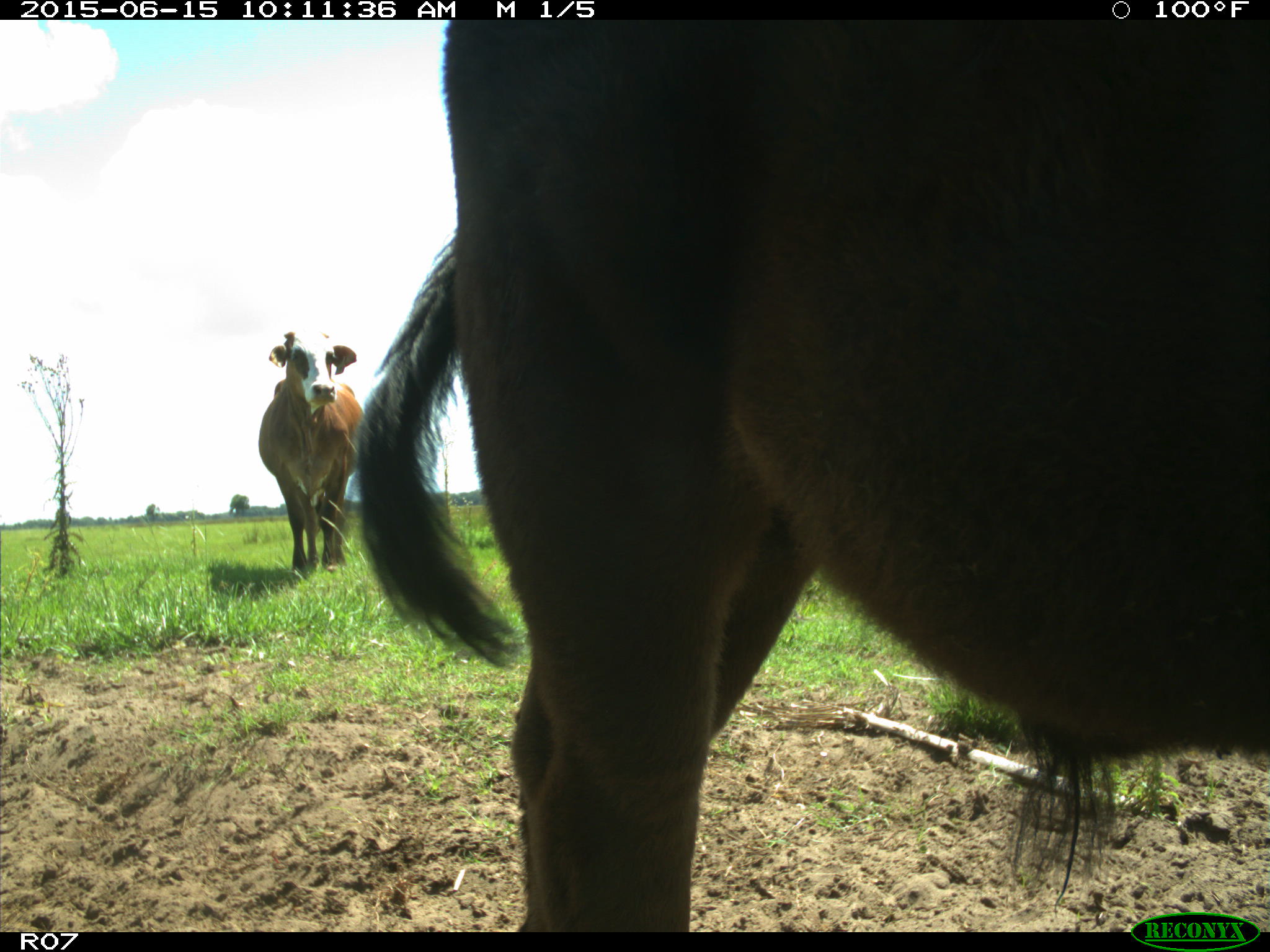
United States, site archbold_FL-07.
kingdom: Animalia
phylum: Chordata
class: Mammalia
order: Artiodactyla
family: Bovidae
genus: Bos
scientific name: Bos taurus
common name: domestic cow